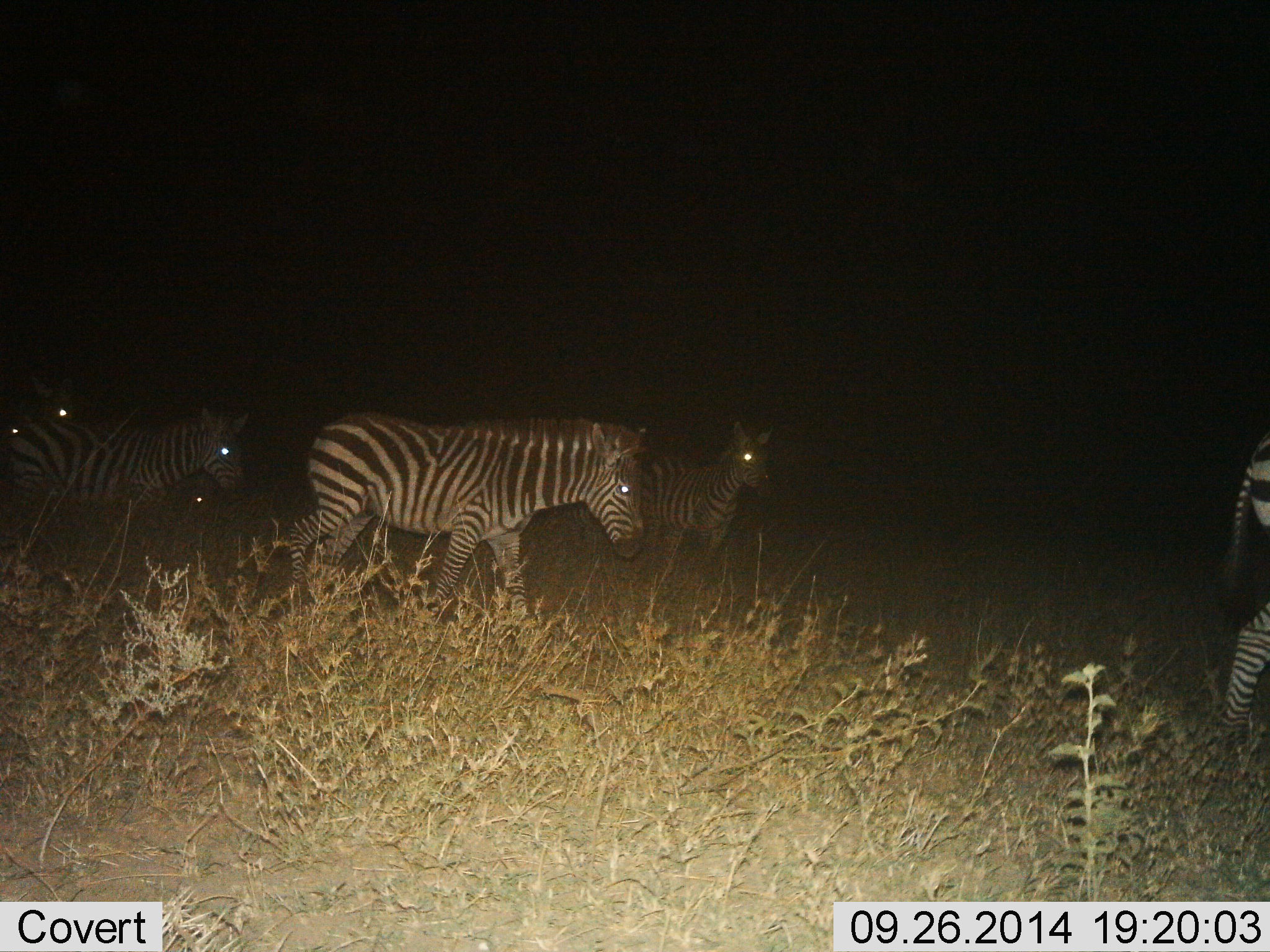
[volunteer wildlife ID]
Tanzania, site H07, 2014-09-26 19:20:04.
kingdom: Animalia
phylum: Chordata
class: Mammalia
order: Perissodactyla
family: Equidae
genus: Equus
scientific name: Equus quagga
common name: plains zebra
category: zebra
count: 6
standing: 40%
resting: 0%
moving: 80%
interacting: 0%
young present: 10%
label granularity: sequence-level